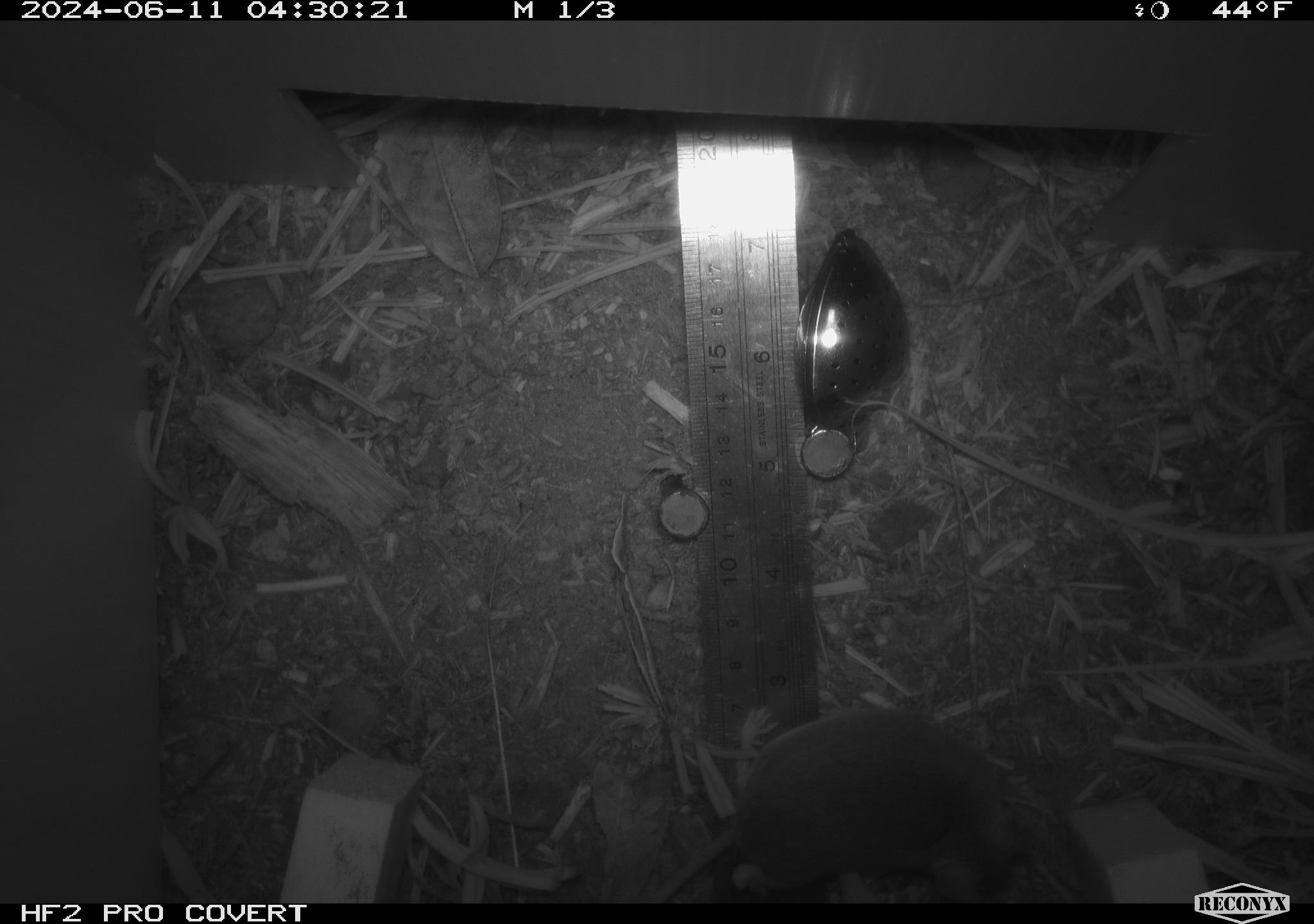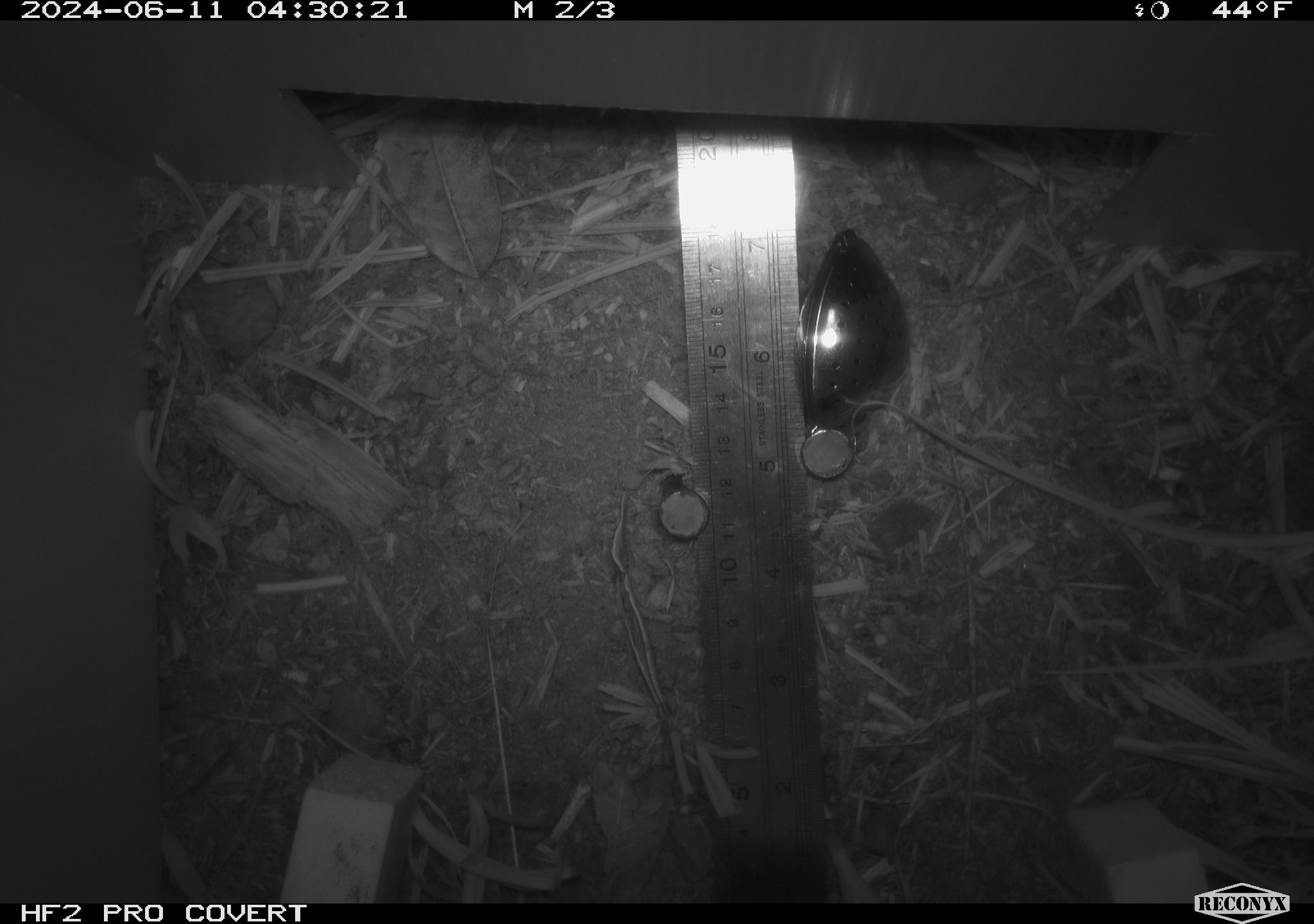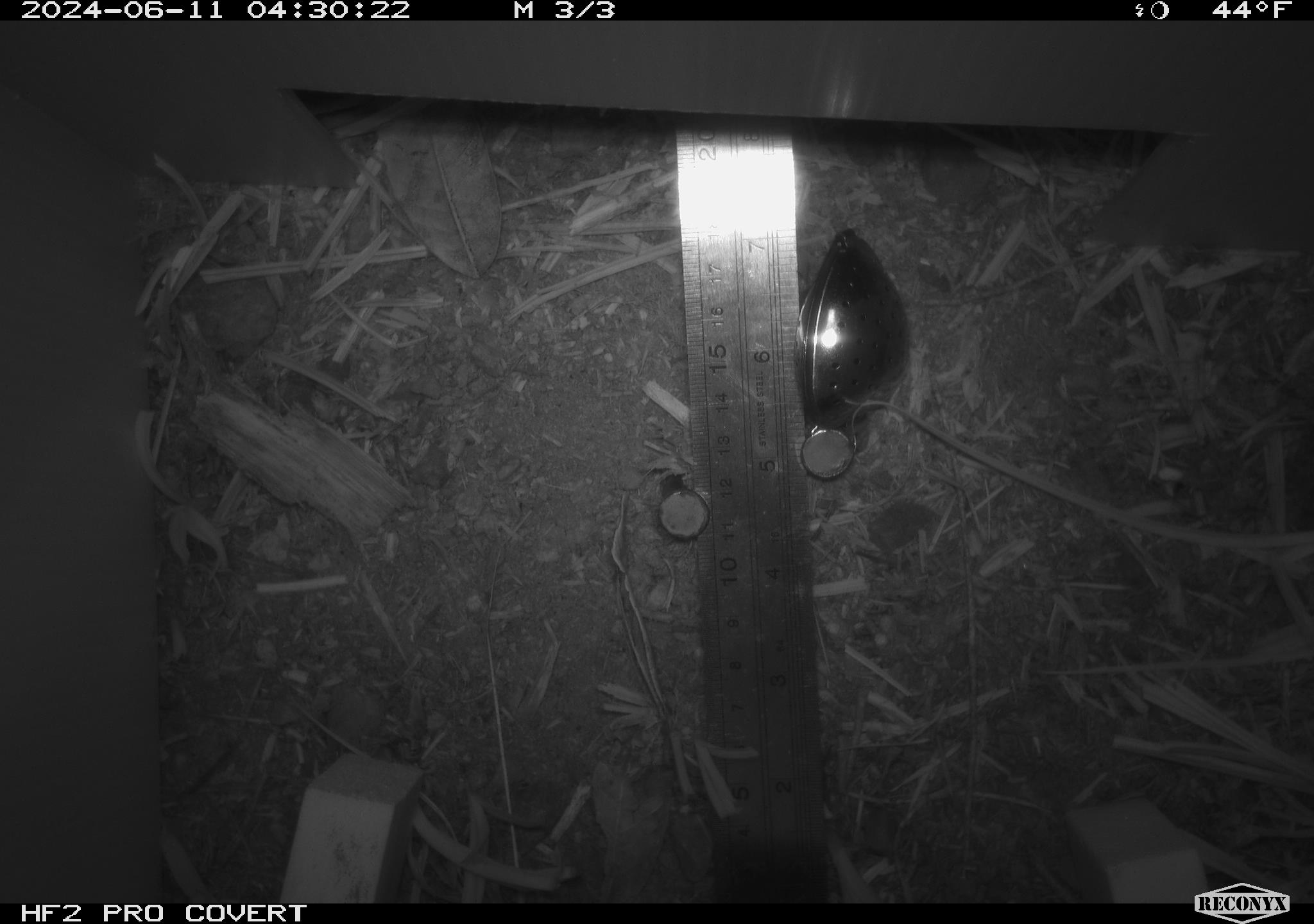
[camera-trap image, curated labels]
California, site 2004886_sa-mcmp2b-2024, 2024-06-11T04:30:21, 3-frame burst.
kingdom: Animalia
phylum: Chordata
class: Mammalia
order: Rodentia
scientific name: Rodentia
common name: mouse species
Mouse species (Rodentia).